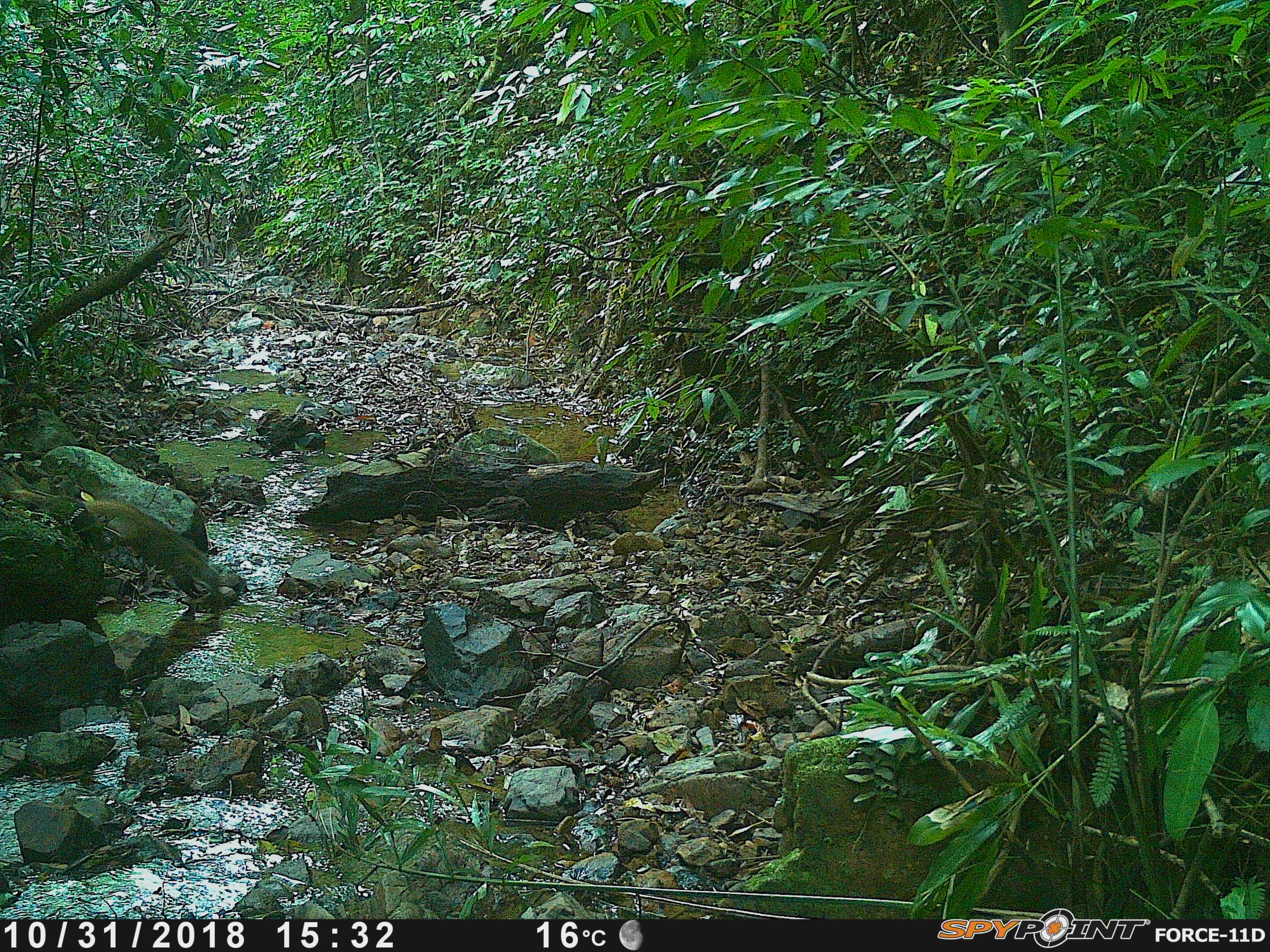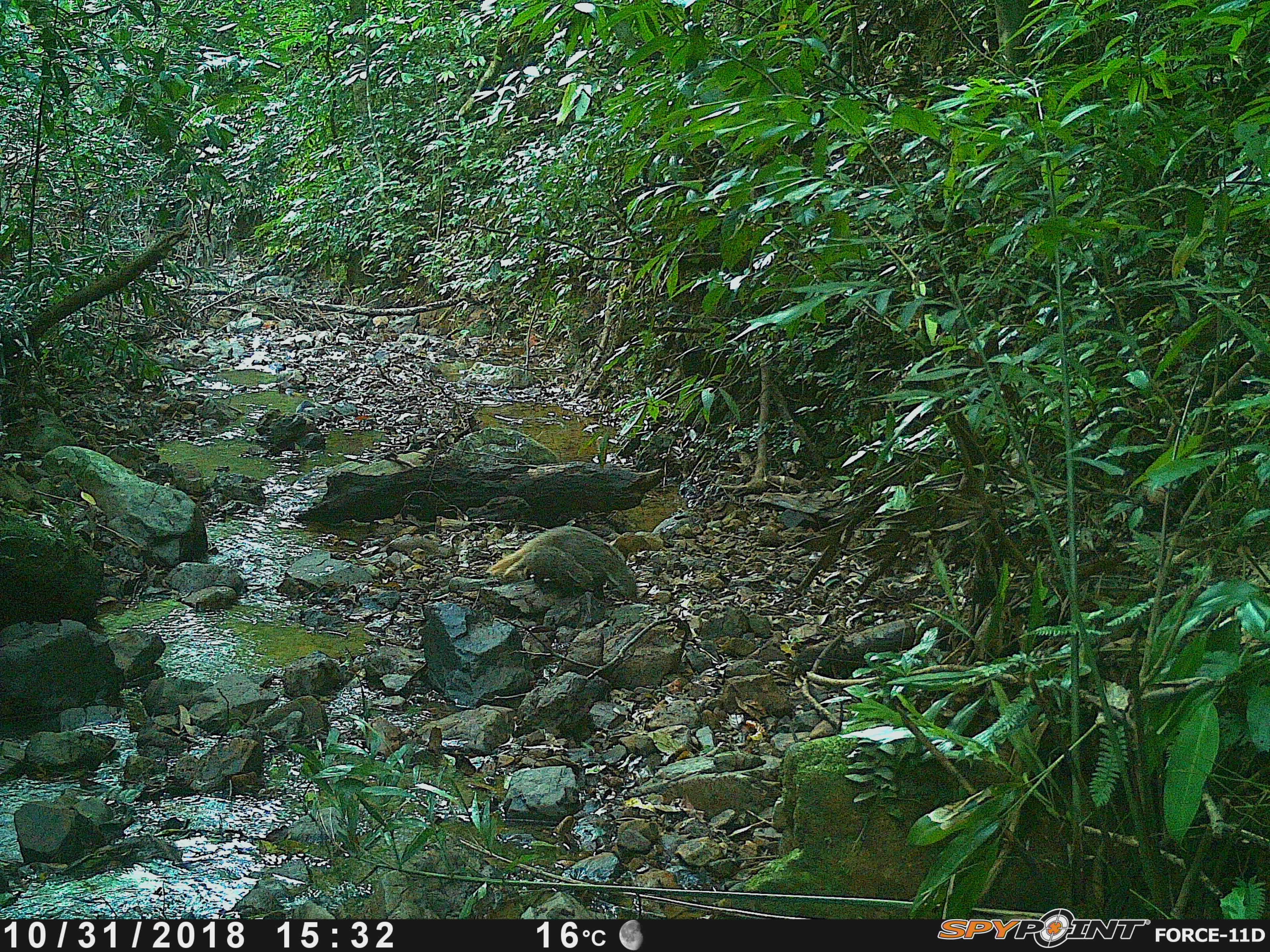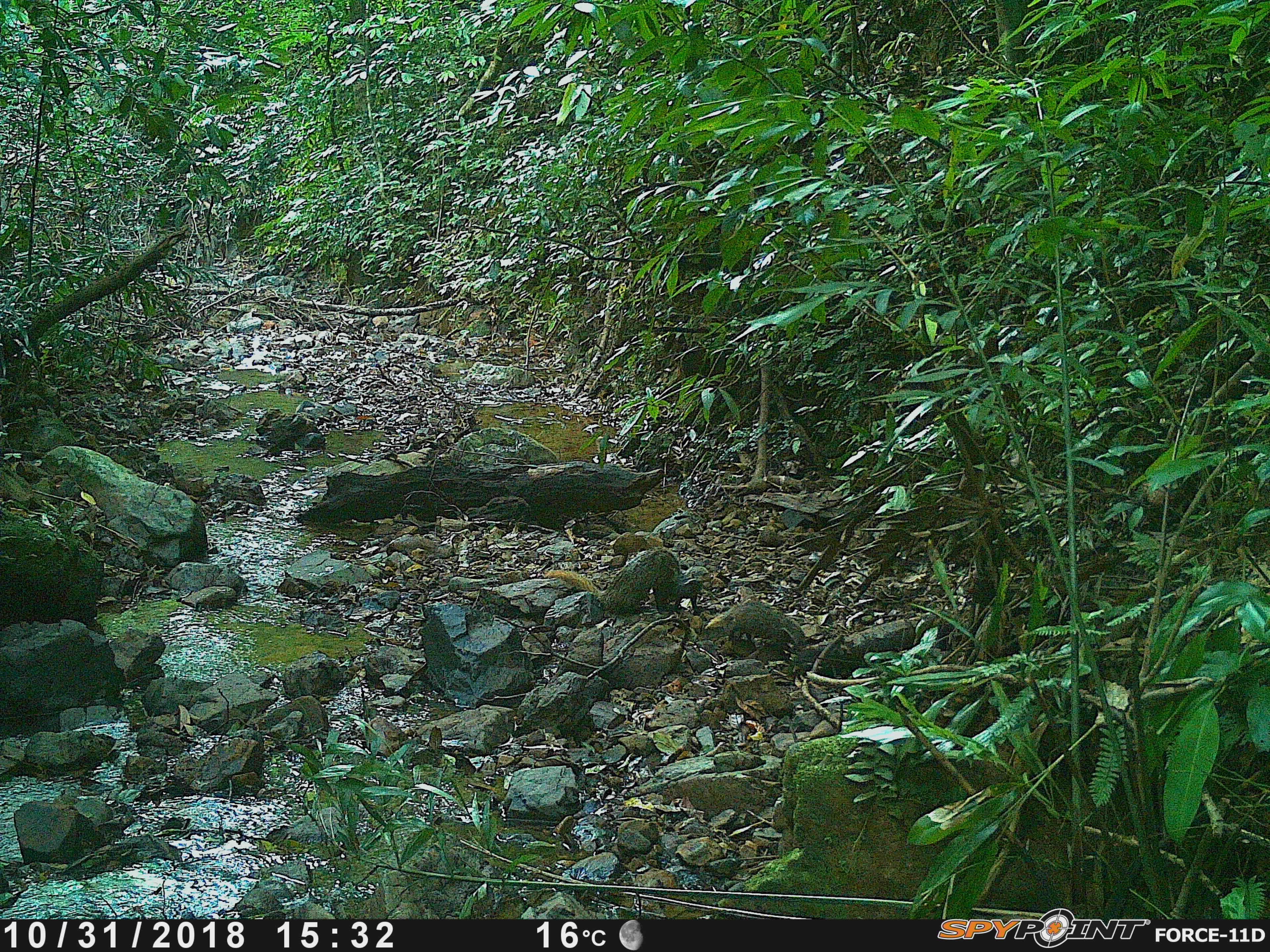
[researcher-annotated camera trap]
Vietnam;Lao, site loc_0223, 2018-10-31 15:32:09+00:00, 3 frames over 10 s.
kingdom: Animalia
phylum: Chordata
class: Mammalia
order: Carnivora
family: Herpestidae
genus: Urva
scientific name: Urva urva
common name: crab-eating mongoose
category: crab eating mongoose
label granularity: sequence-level